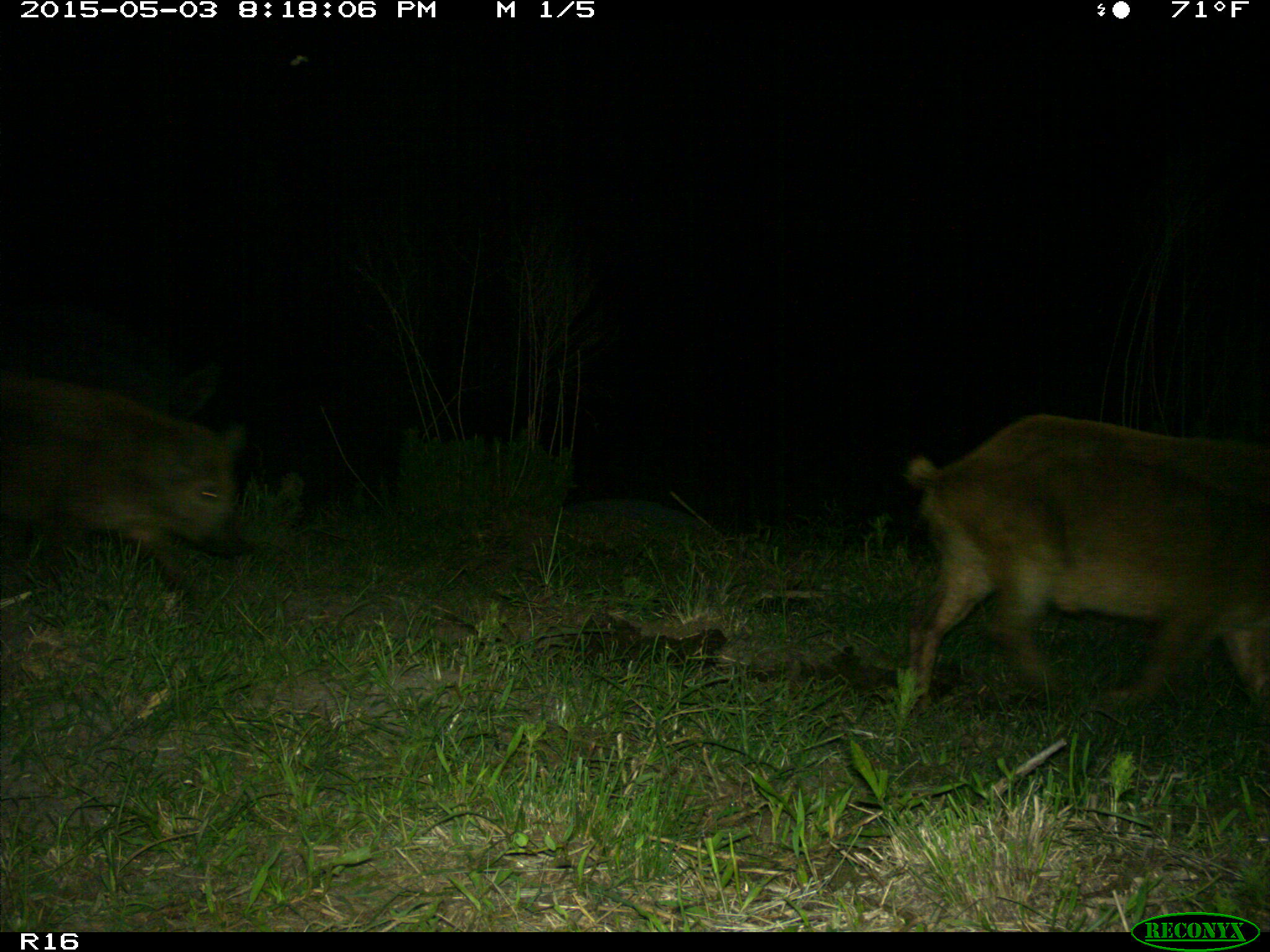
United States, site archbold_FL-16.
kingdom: Animalia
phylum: Chordata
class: Mammalia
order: Artiodactyla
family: Suidae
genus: Sus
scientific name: Sus scrofa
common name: wild boar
Sus scrofa (wild boar).